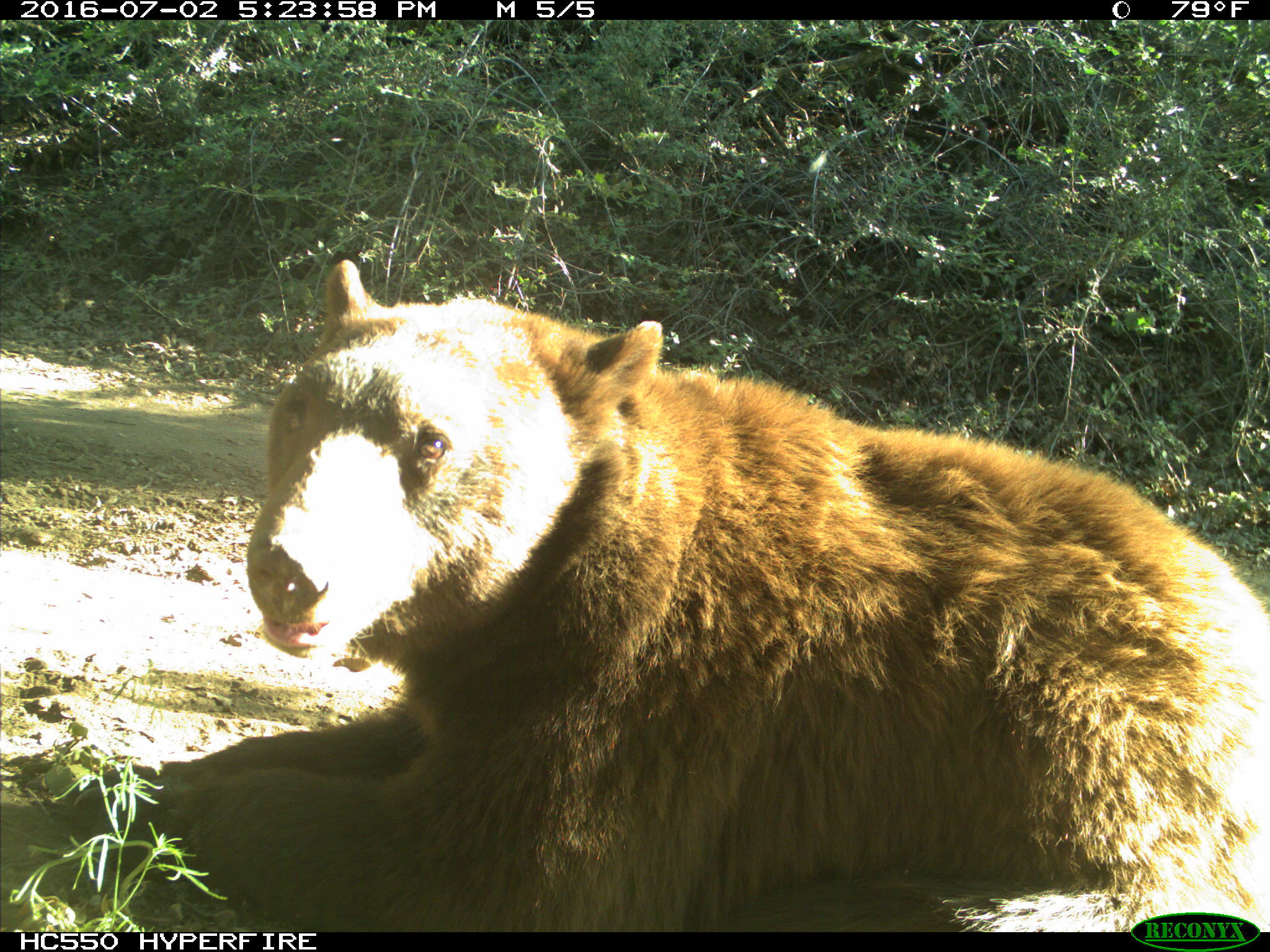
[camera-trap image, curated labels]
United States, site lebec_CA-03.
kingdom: Animalia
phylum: Chordata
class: Mammalia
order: Carnivora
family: Ursidae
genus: Ursus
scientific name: Ursus americanus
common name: american black bear